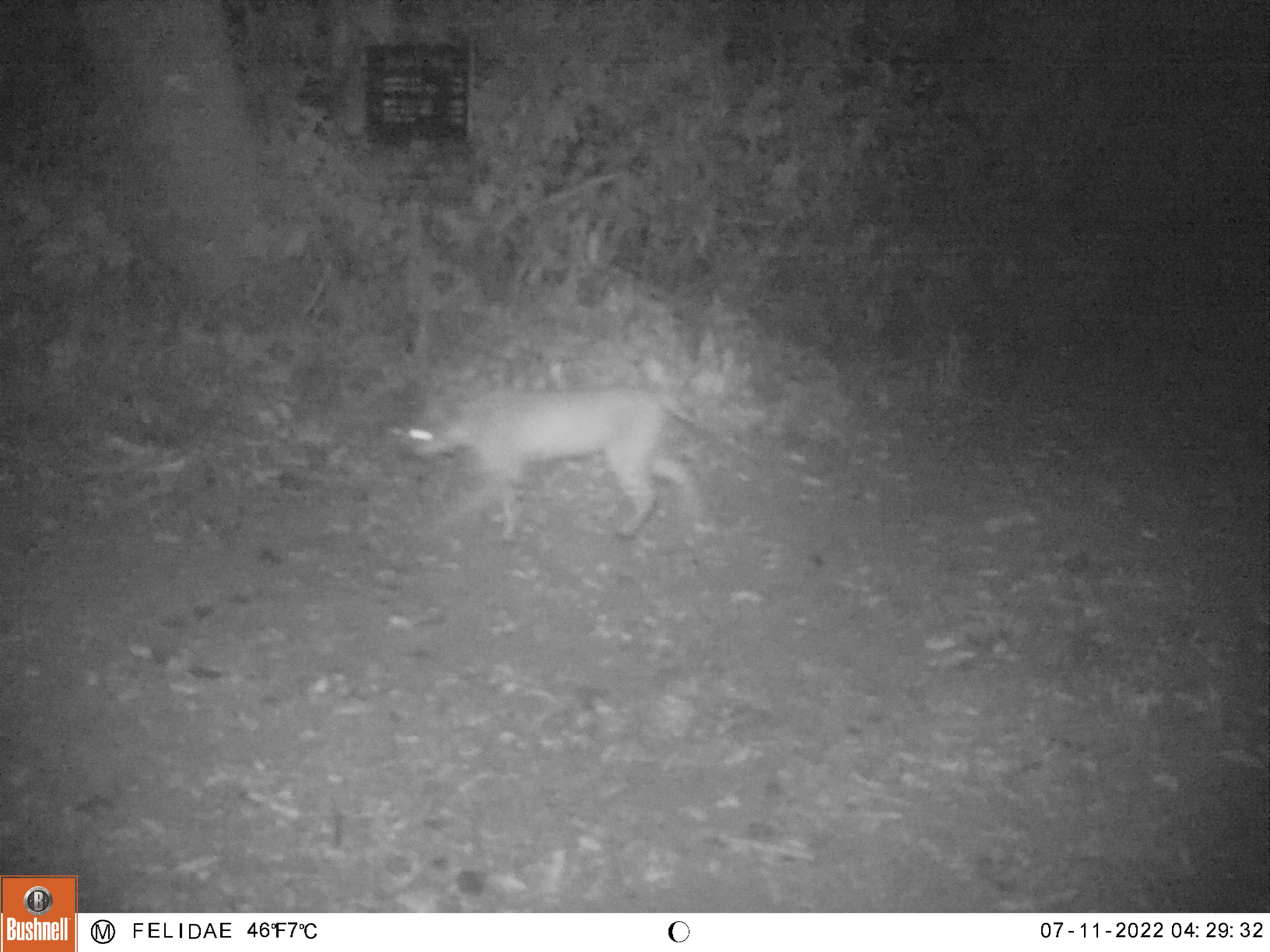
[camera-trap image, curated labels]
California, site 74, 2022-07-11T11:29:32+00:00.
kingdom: Animalia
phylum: Chordata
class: Mammalia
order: Carnivora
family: Felidae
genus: Lynx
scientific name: Lynx rufus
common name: bobcat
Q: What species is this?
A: Bobcat (Lynx rufus).